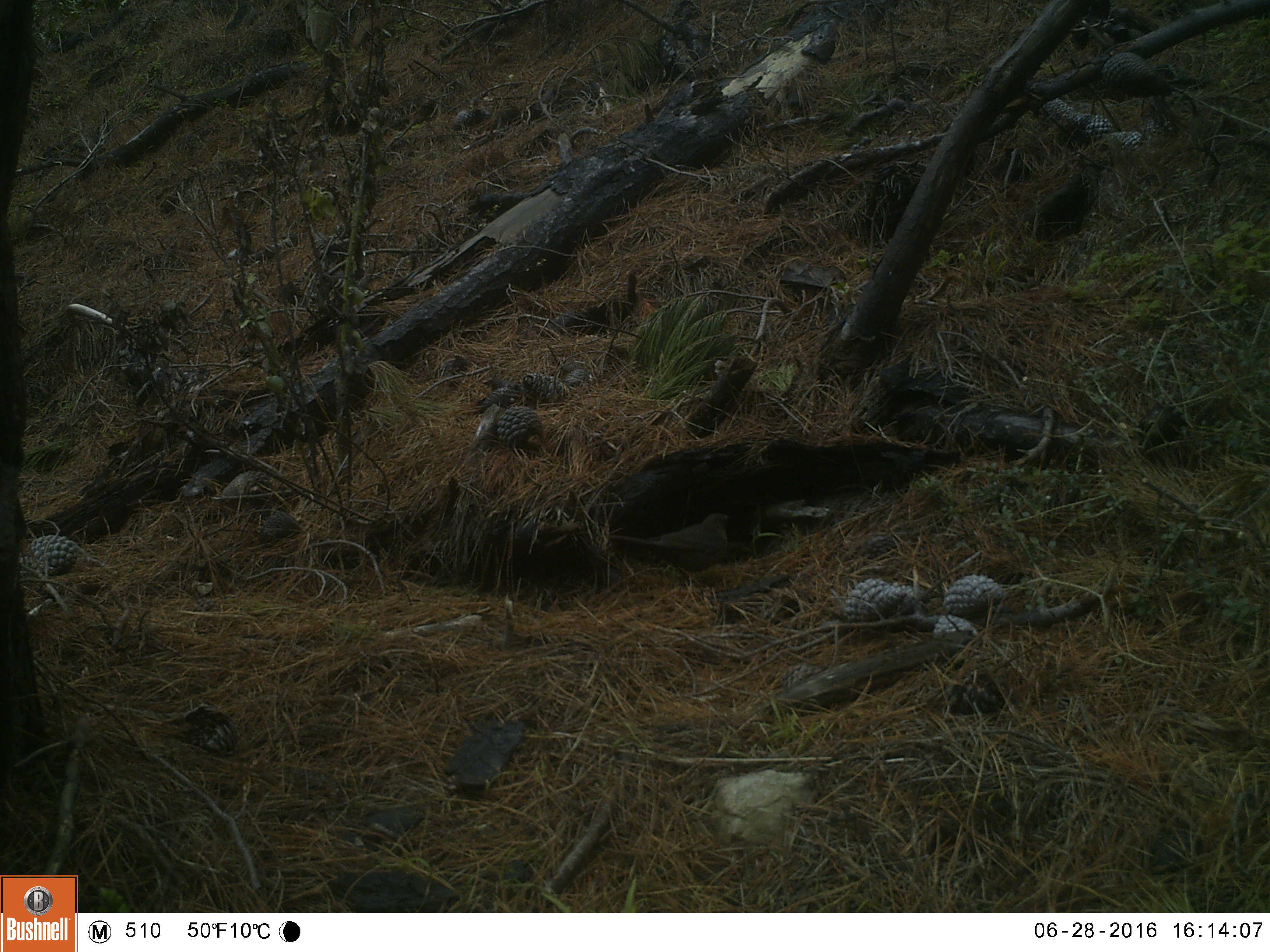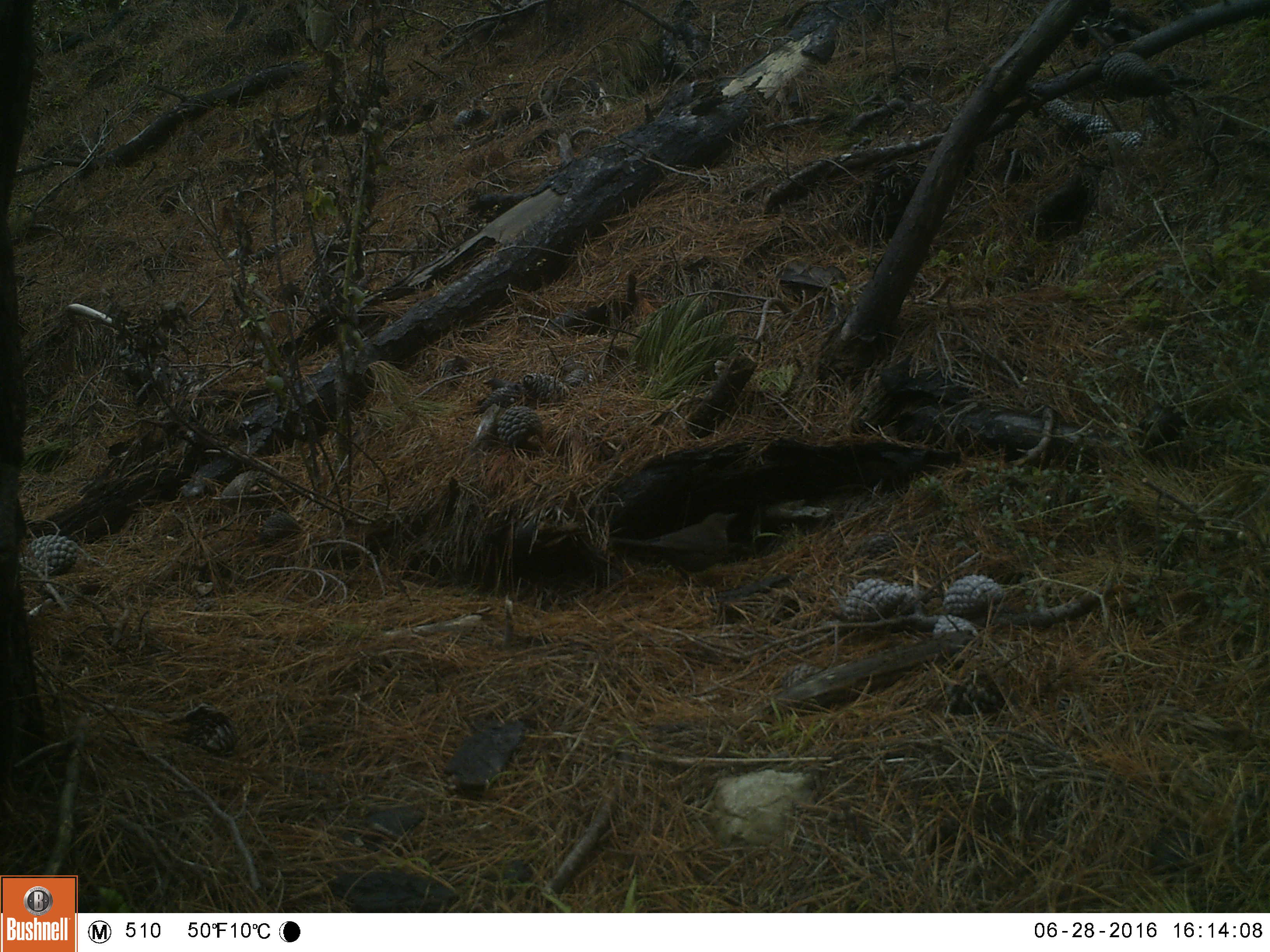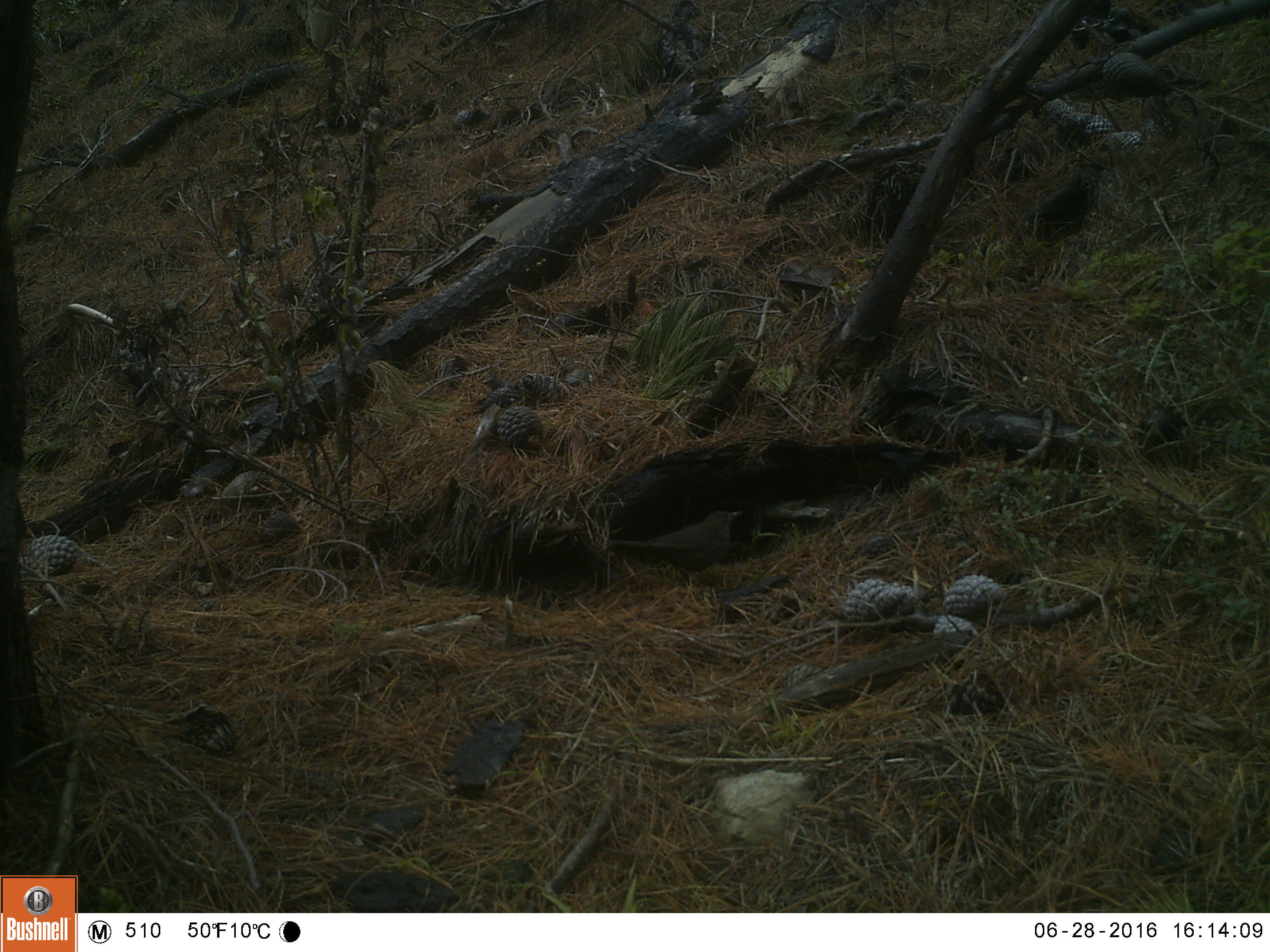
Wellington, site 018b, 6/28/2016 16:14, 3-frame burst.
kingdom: Animalia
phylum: Chordata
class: Aves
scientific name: Aves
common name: bird